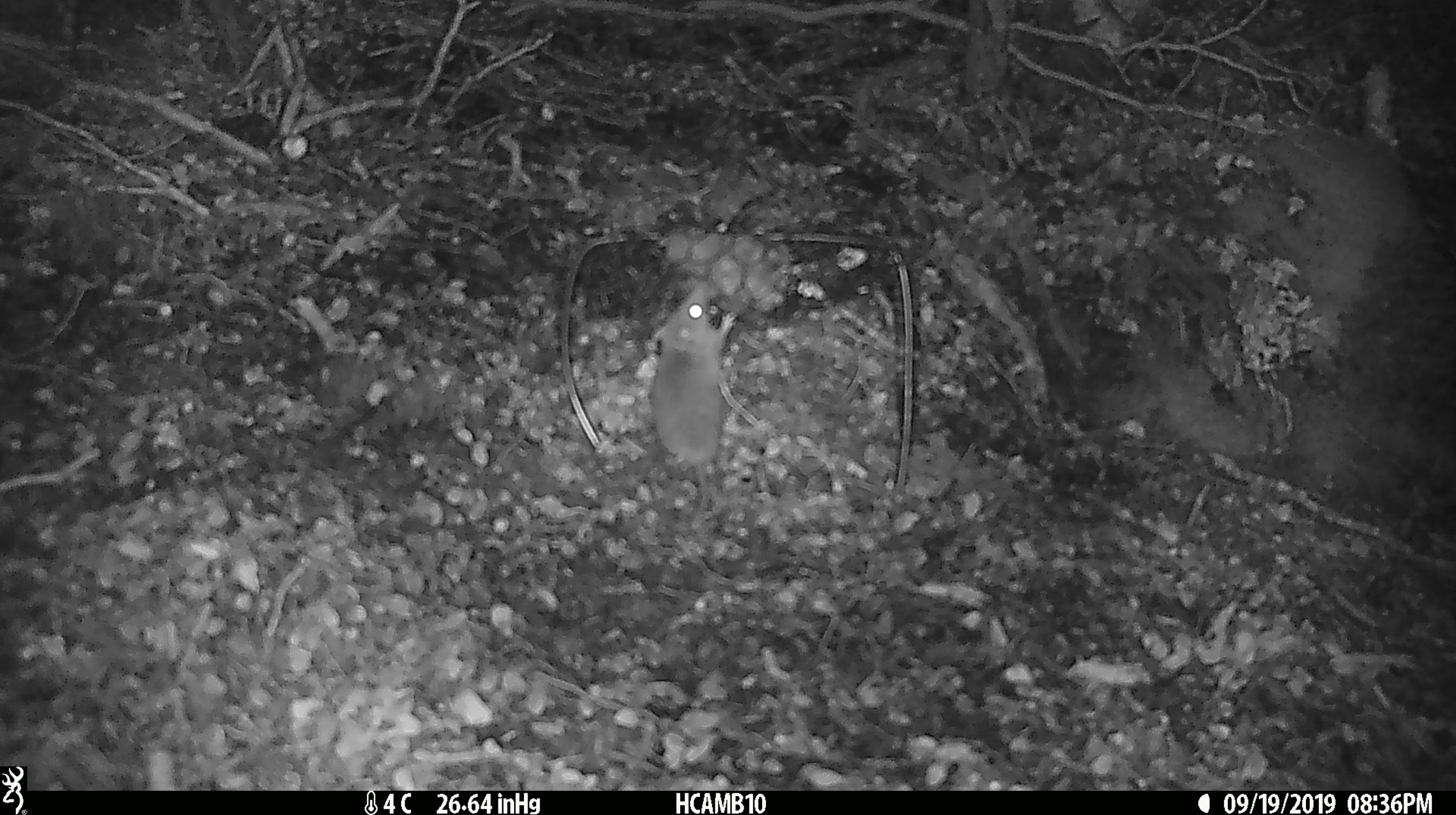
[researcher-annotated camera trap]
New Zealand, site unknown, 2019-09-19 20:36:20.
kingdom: Animalia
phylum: Chordata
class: Mammalia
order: Rodentia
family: Muridae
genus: Mus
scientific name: Mus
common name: mouse